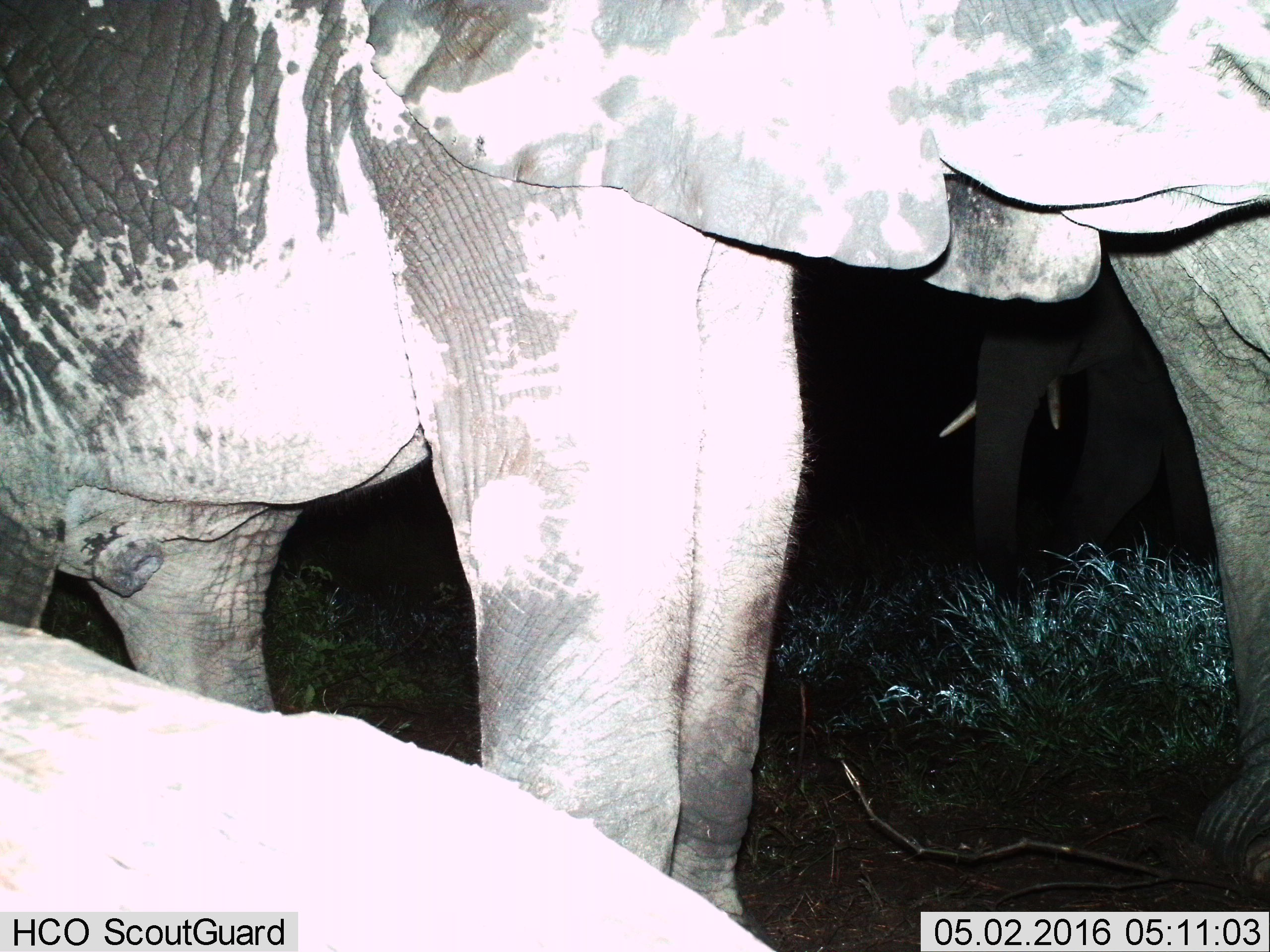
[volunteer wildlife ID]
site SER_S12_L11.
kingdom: Animalia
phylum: Chordata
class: Mammalia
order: Proboscidea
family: Elephantidae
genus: Loxodonta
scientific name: Loxodonta africana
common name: african bush elephant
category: elephant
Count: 3.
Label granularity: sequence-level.